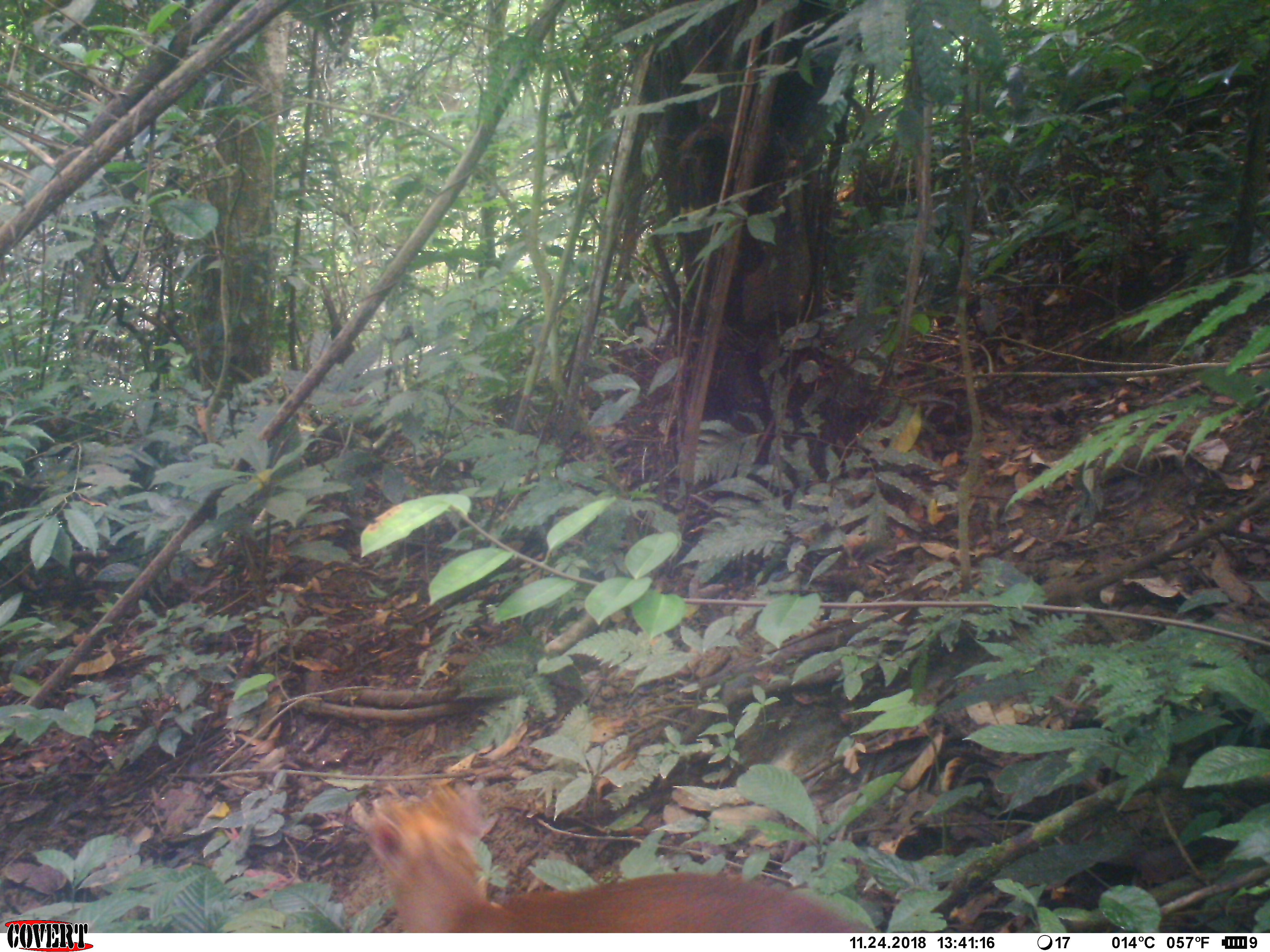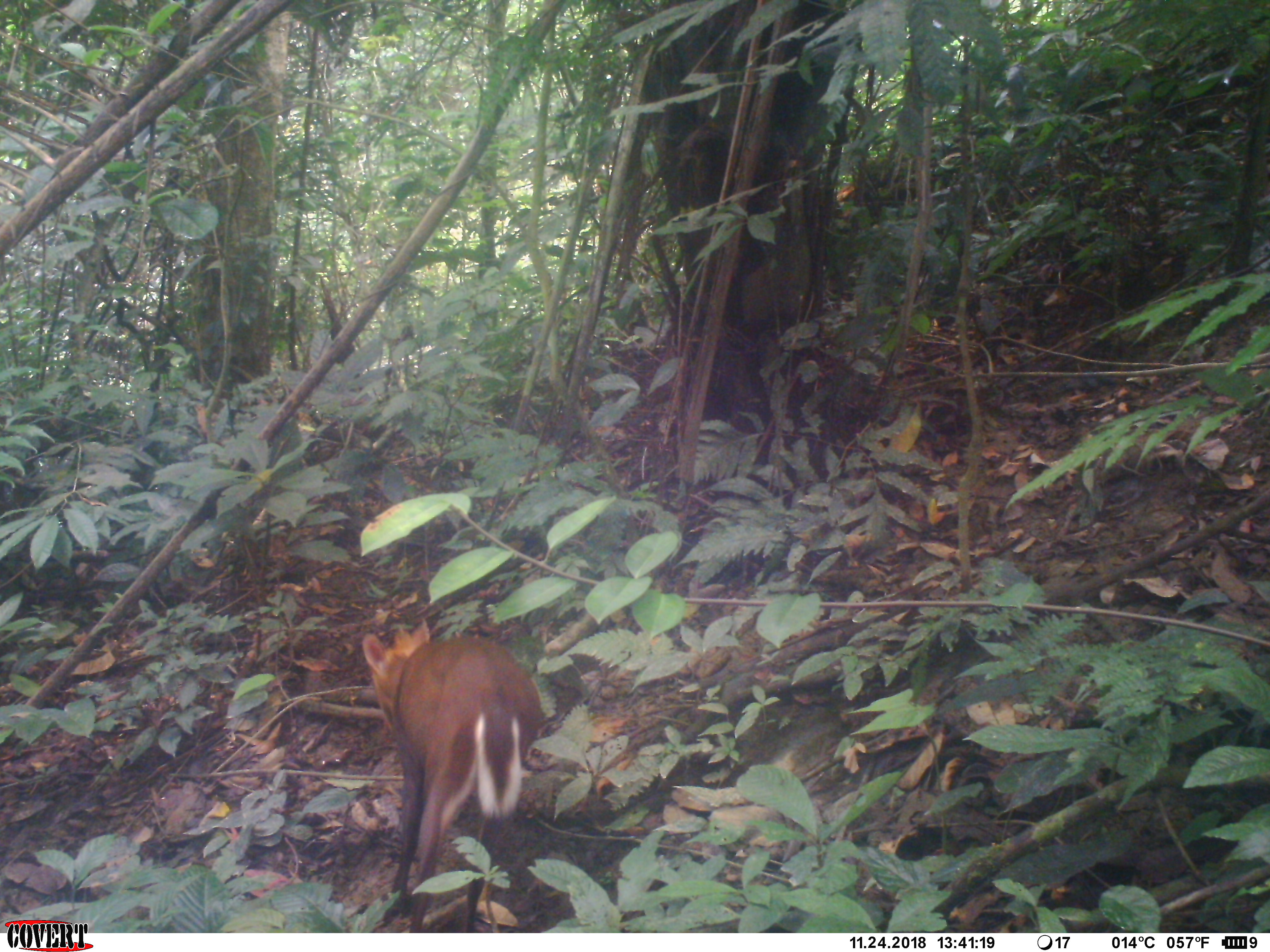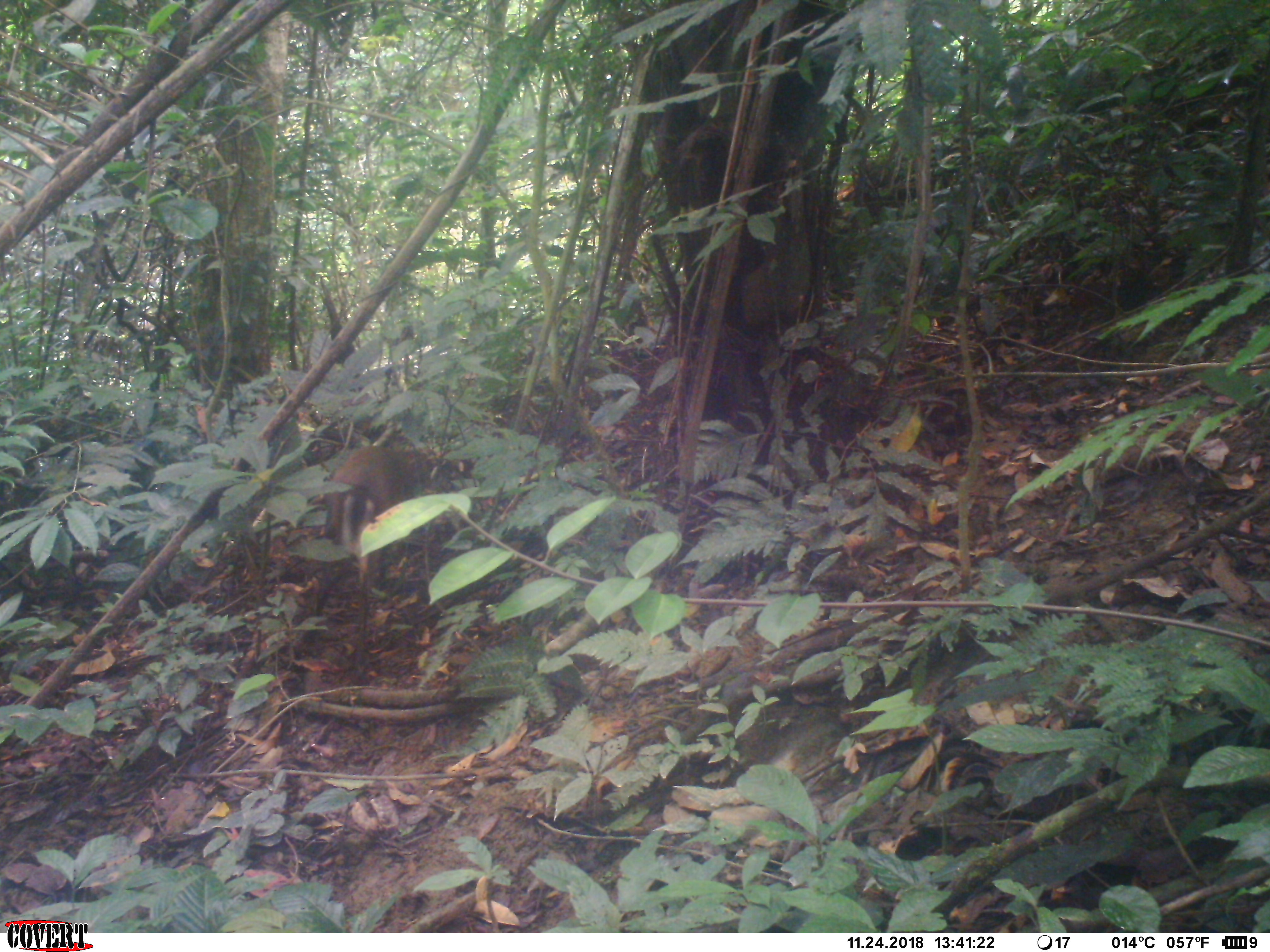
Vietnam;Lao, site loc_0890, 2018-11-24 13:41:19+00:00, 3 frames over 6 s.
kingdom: Animalia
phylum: Chordata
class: Mammalia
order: Artiodactyla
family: Cervidae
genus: Muntiacus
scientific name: Muntiacus rooseveltorum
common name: roosevelt's muntjac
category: roosevelts muntjac group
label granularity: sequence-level